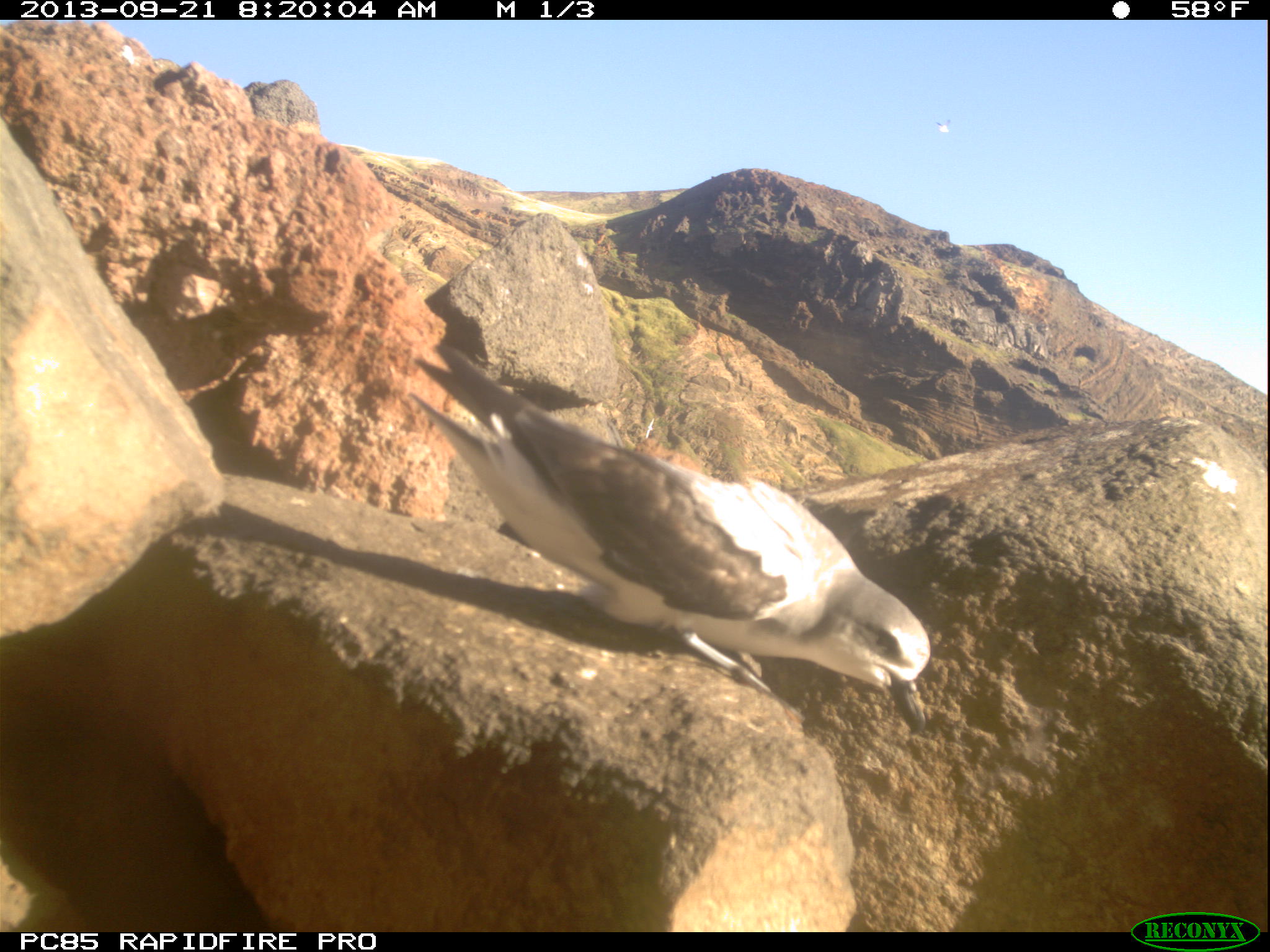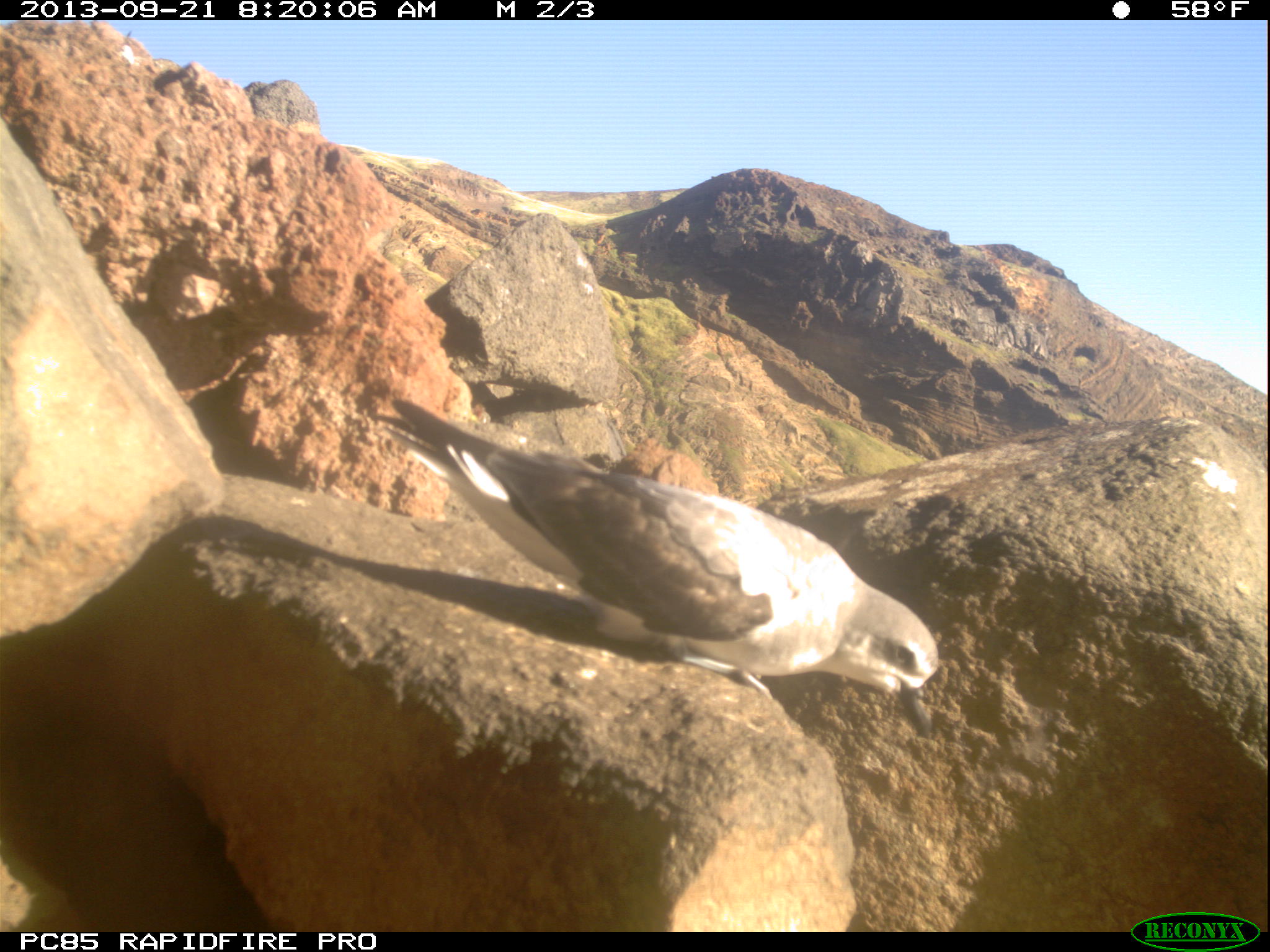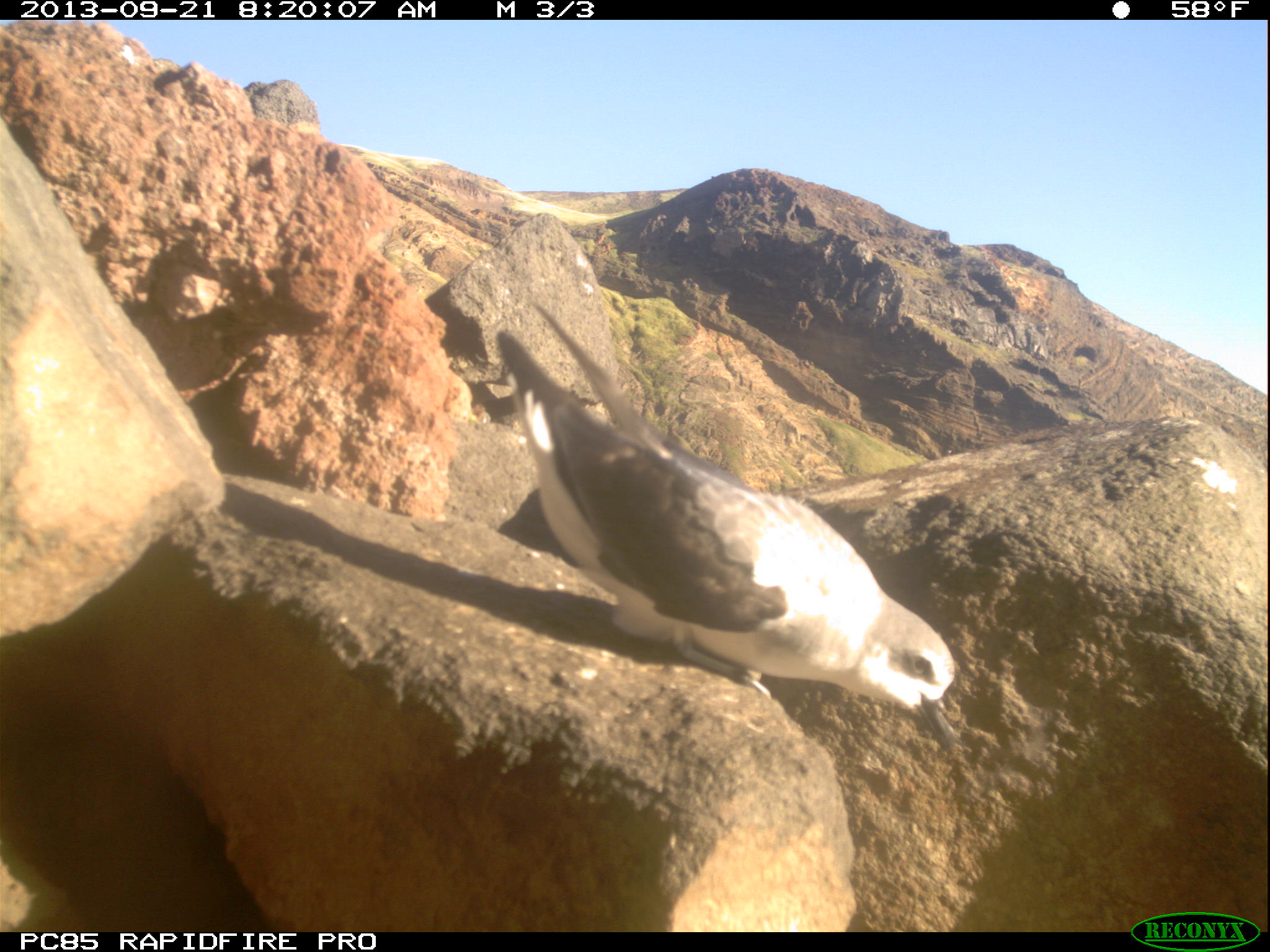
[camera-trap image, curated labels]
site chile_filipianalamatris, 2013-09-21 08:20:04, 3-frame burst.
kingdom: Animalia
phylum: Chordata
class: Aves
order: Procellariiformes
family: Procellariidae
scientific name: Procellariidae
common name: petrel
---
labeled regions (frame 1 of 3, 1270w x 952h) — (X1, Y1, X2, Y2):
petrel: (402, 348, 931, 730); (925, 110, 964, 152)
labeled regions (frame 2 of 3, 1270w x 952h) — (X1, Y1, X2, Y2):
petrel: (375, 395, 940, 734)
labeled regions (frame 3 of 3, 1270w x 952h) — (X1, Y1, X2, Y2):
petrel: (489, 316, 962, 756)